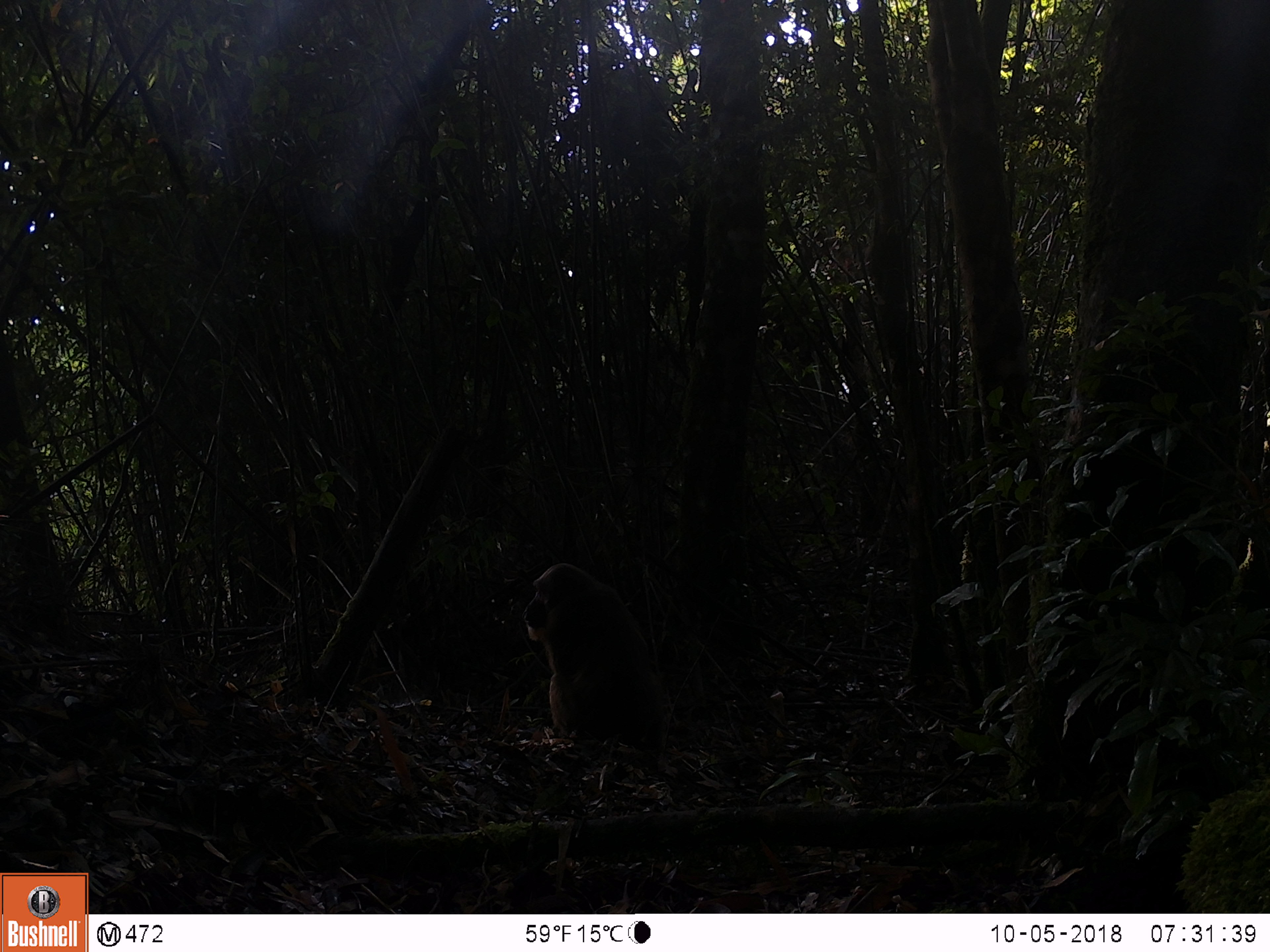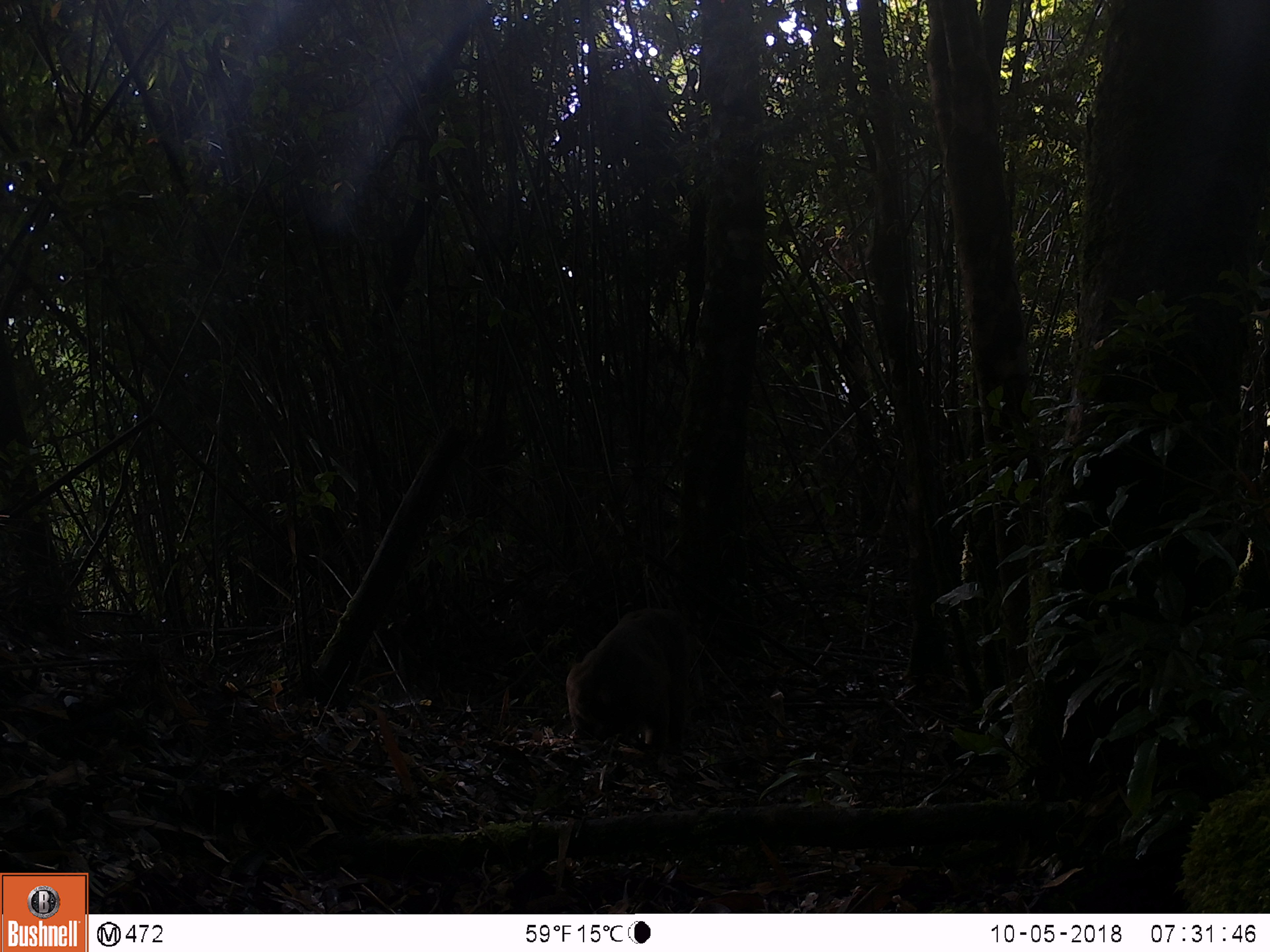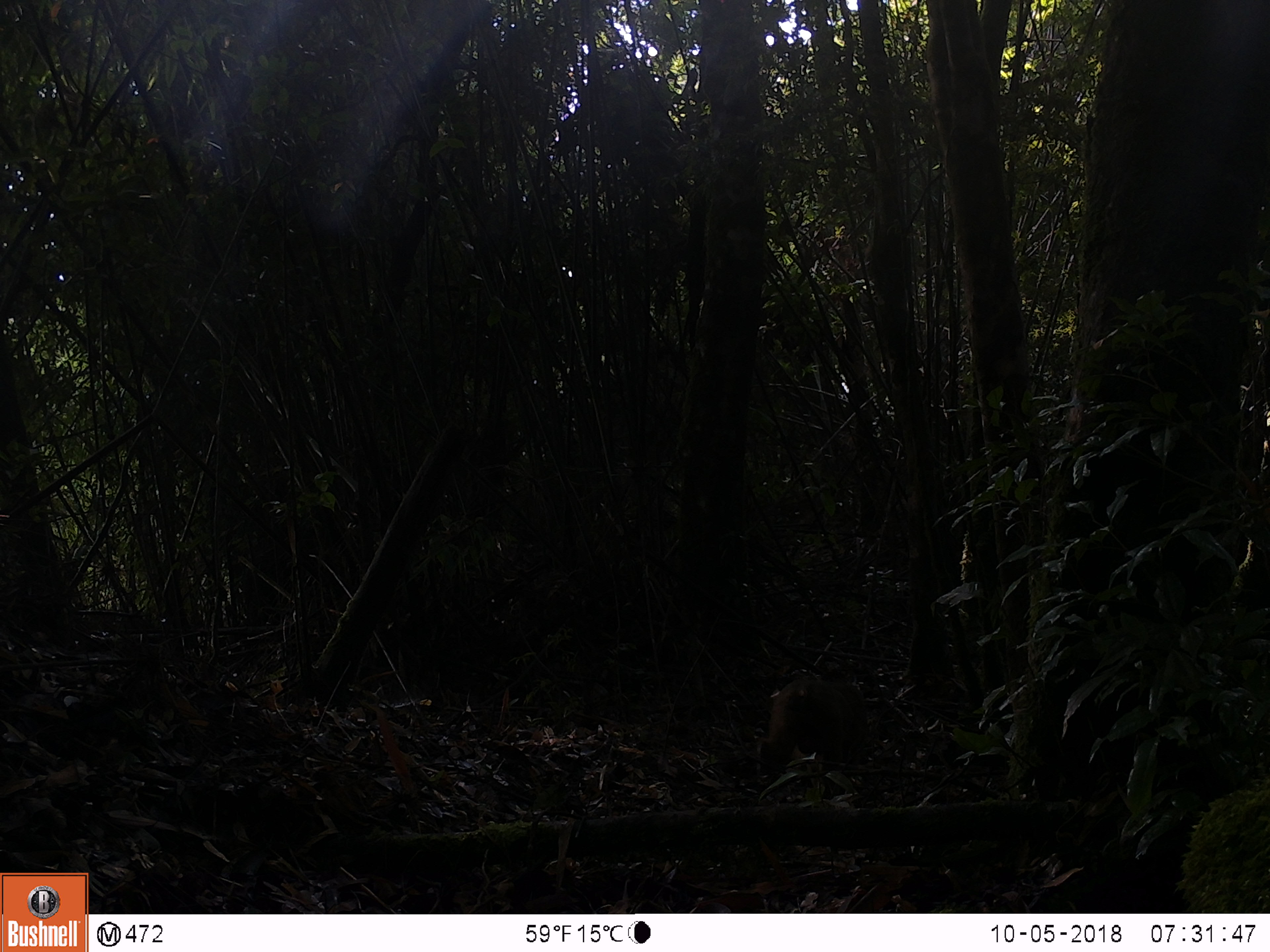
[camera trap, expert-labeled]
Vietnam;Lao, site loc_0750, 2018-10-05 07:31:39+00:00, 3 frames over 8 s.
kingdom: Animalia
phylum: Chordata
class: Mammalia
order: Primates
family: Cercopithecidae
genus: Macaca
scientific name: Macaca arctoides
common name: stump-tailed macaque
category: stump tailed macaque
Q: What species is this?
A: Stump tailed macaque (stump-tailed macaque) (Macaca arctoides).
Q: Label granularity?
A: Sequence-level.